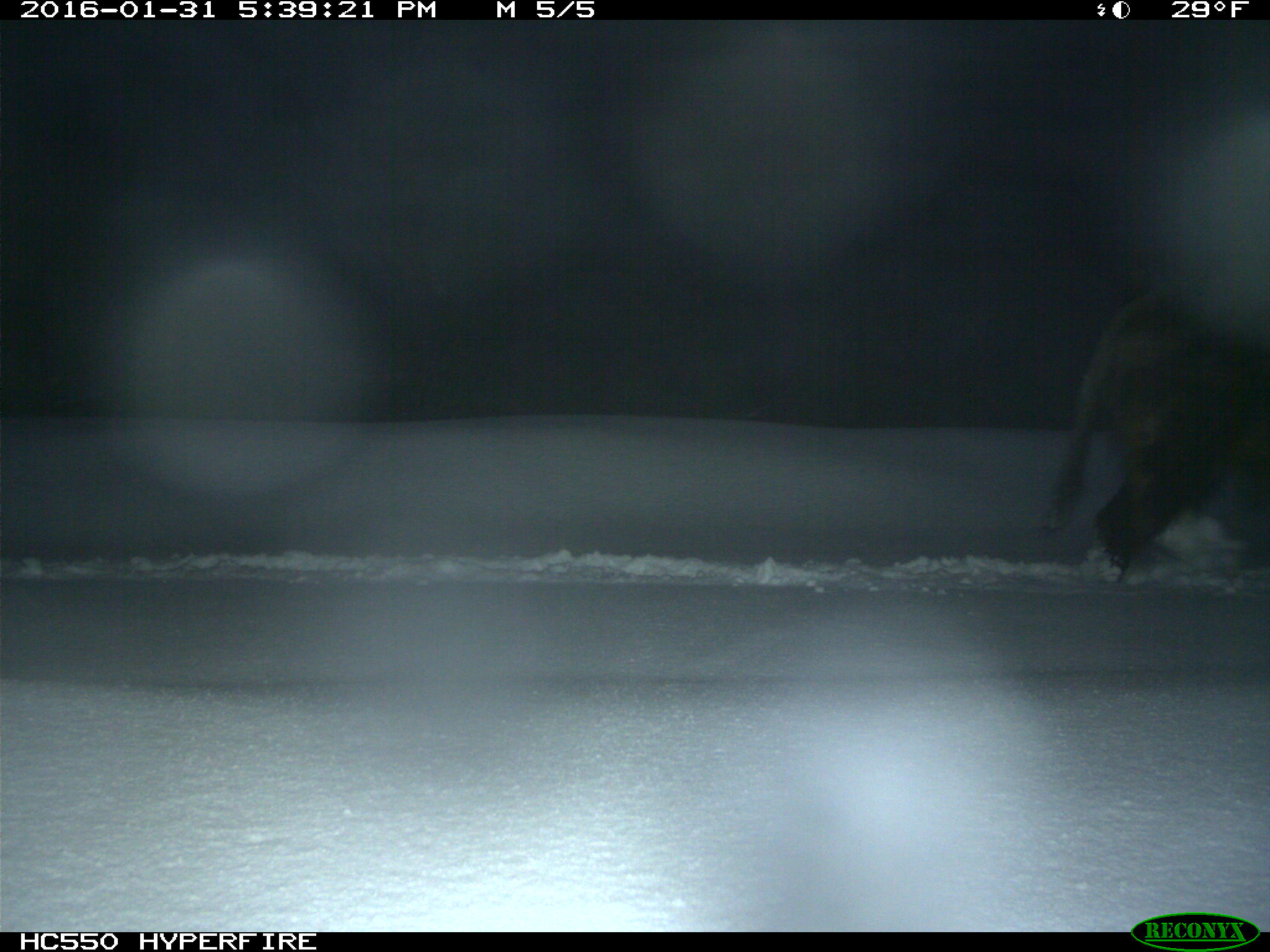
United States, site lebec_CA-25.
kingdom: Animalia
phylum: Chordata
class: Mammalia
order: Artiodactyla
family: Suidae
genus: Sus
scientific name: Sus scrofa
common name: wild boar